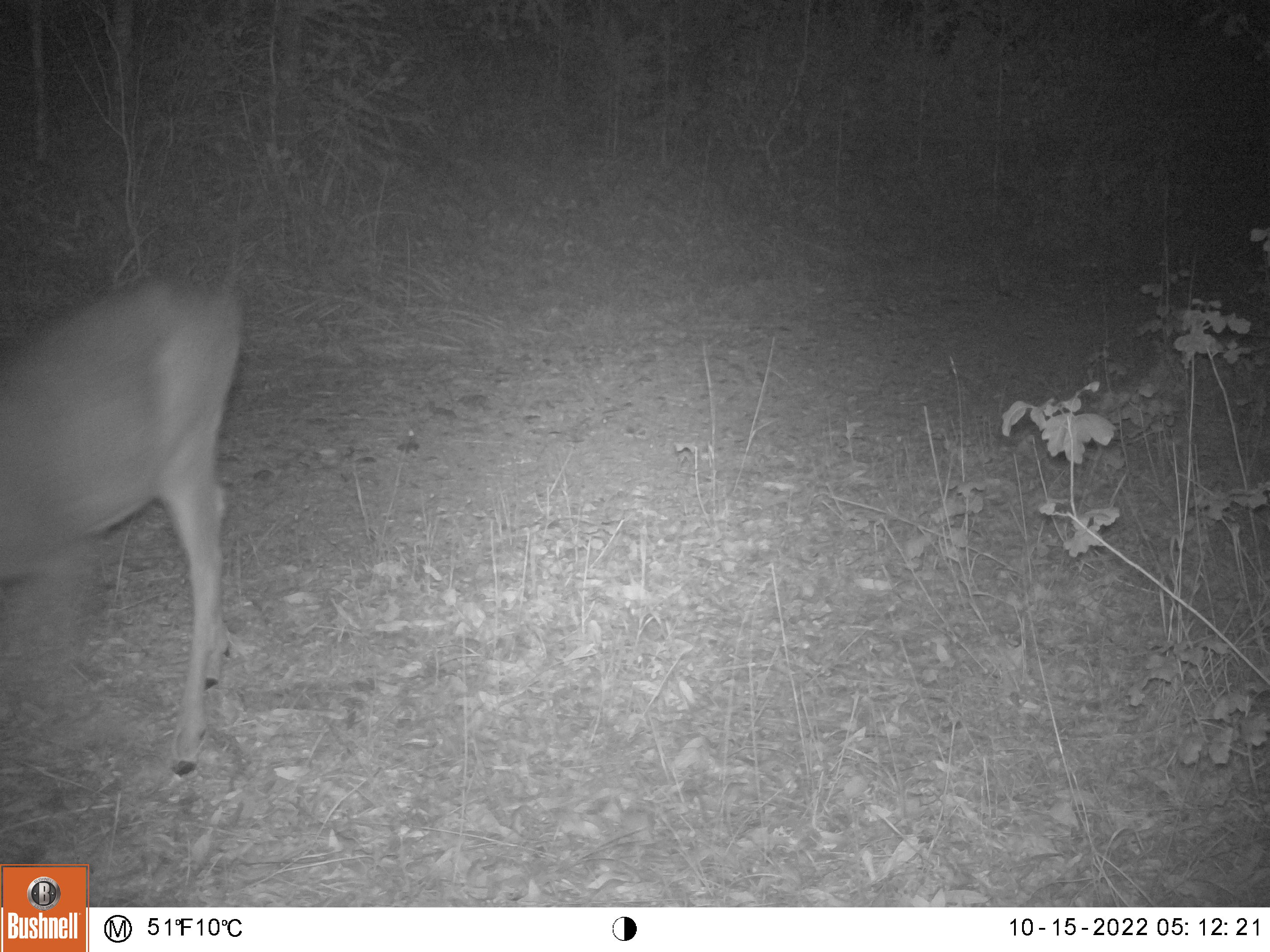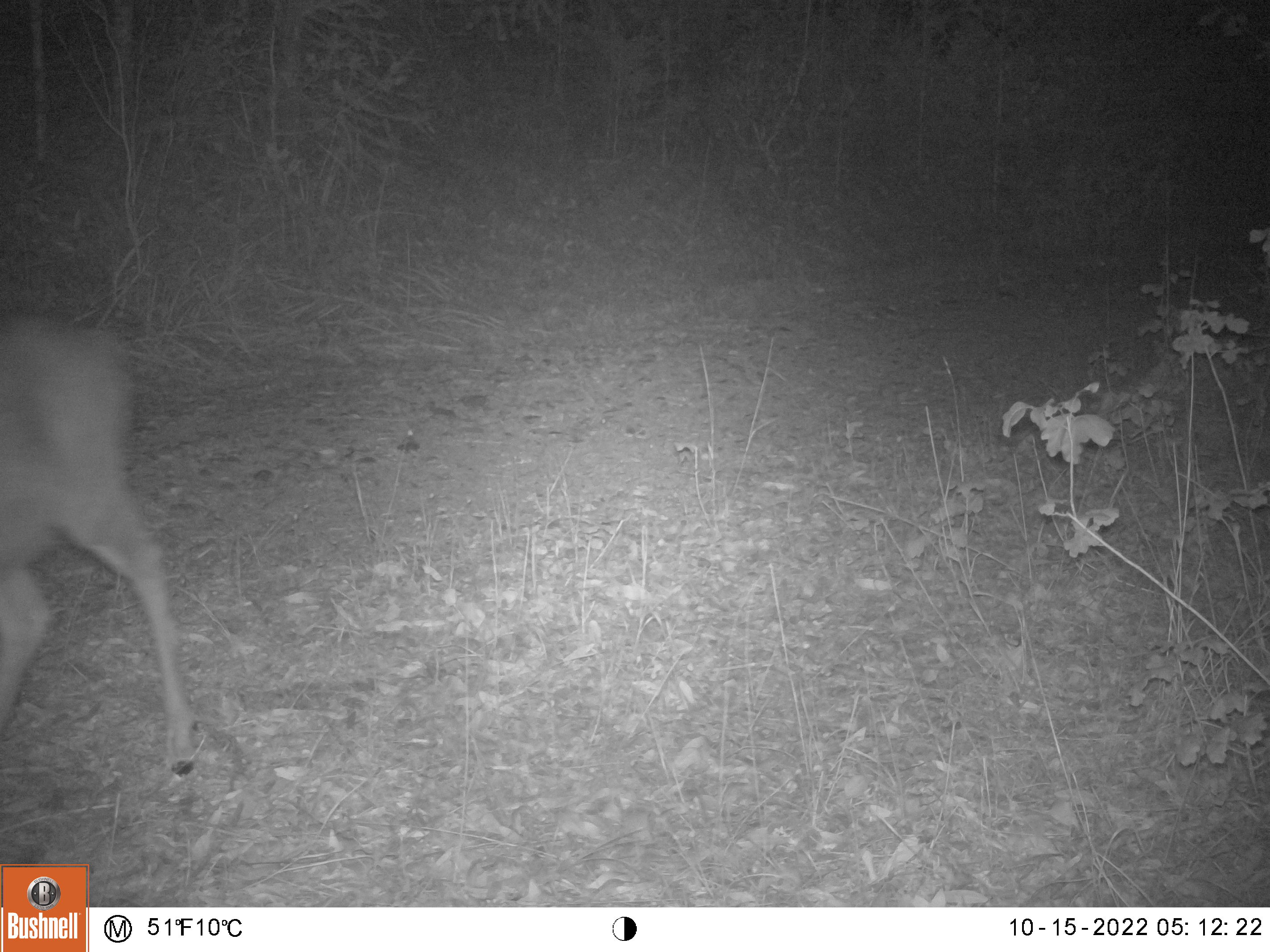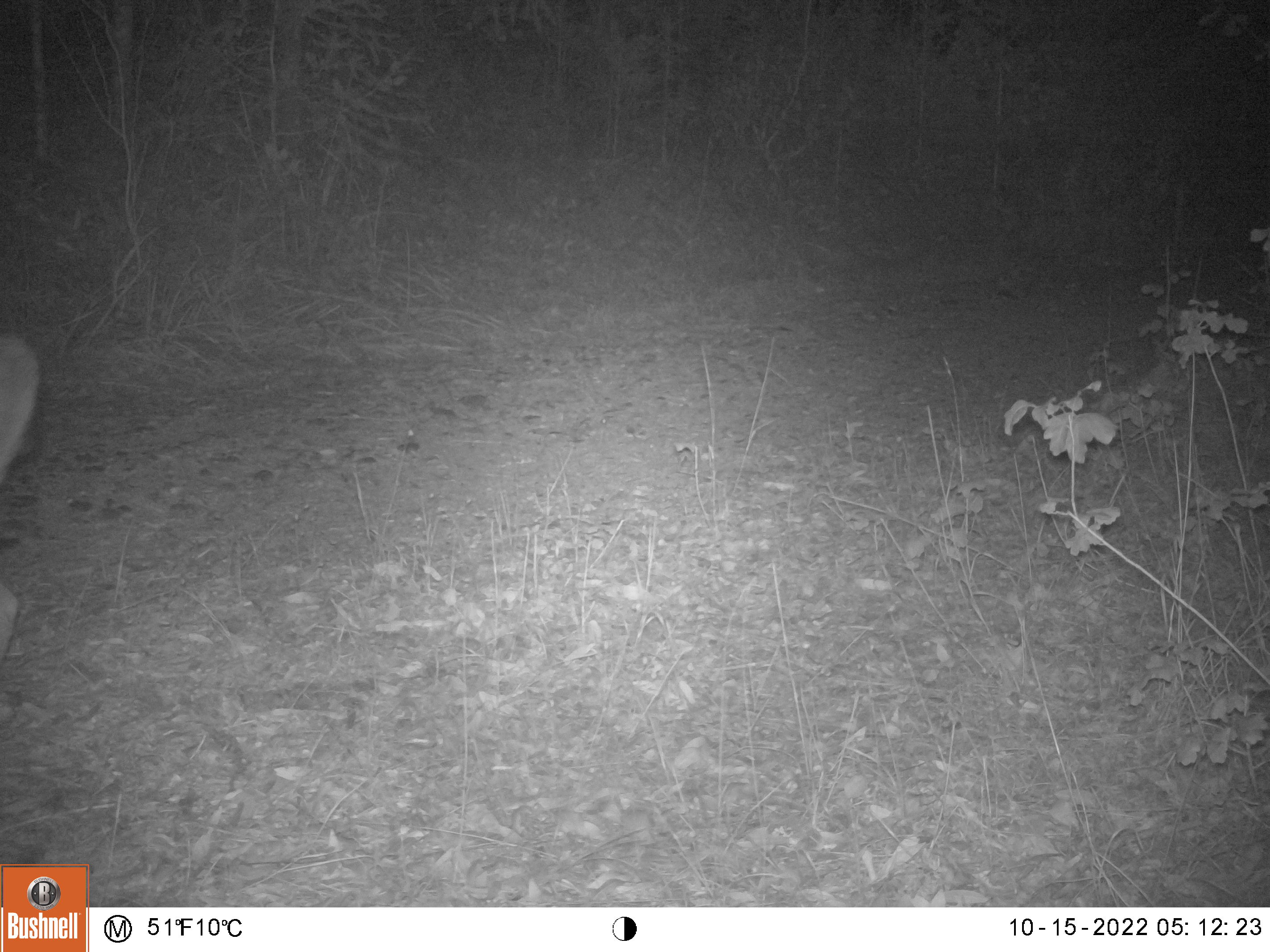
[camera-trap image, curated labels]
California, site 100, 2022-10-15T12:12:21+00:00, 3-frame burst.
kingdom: Animalia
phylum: Chordata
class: Mammalia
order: Artiodactyla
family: Cervidae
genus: Odocoileus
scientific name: Odocoileus hemionus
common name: mule deer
Mule deer (Odocoileus hemionus).